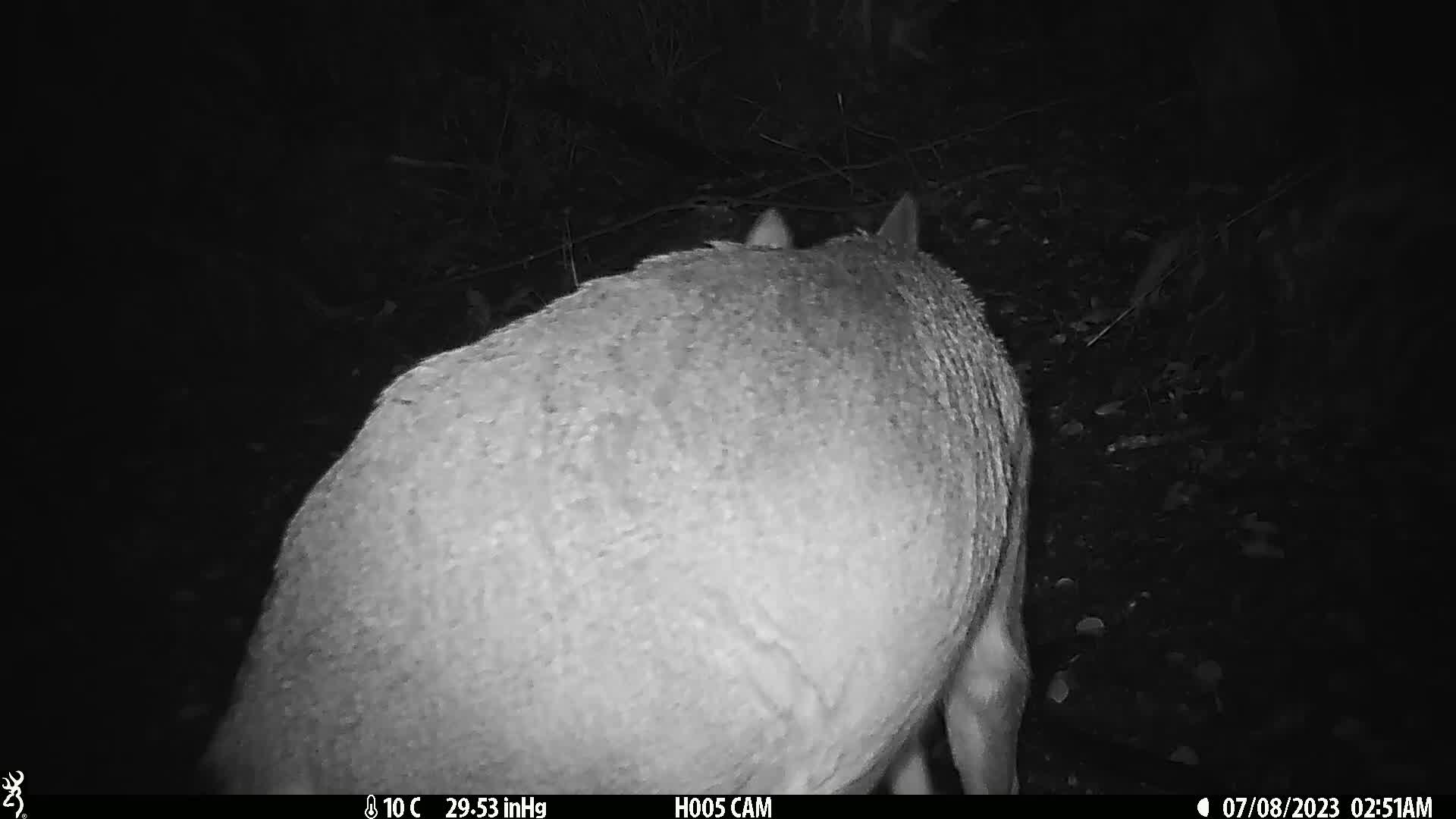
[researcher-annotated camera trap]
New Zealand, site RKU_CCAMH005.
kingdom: Animalia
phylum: Chordata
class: Mammalia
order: Artiodactyla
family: Cervidae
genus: Odocoileus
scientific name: Odocoileus virginianus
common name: white-tailed deer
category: white tailed deer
White tailed deer (white-tailed deer) (Odocoileus virginianus).